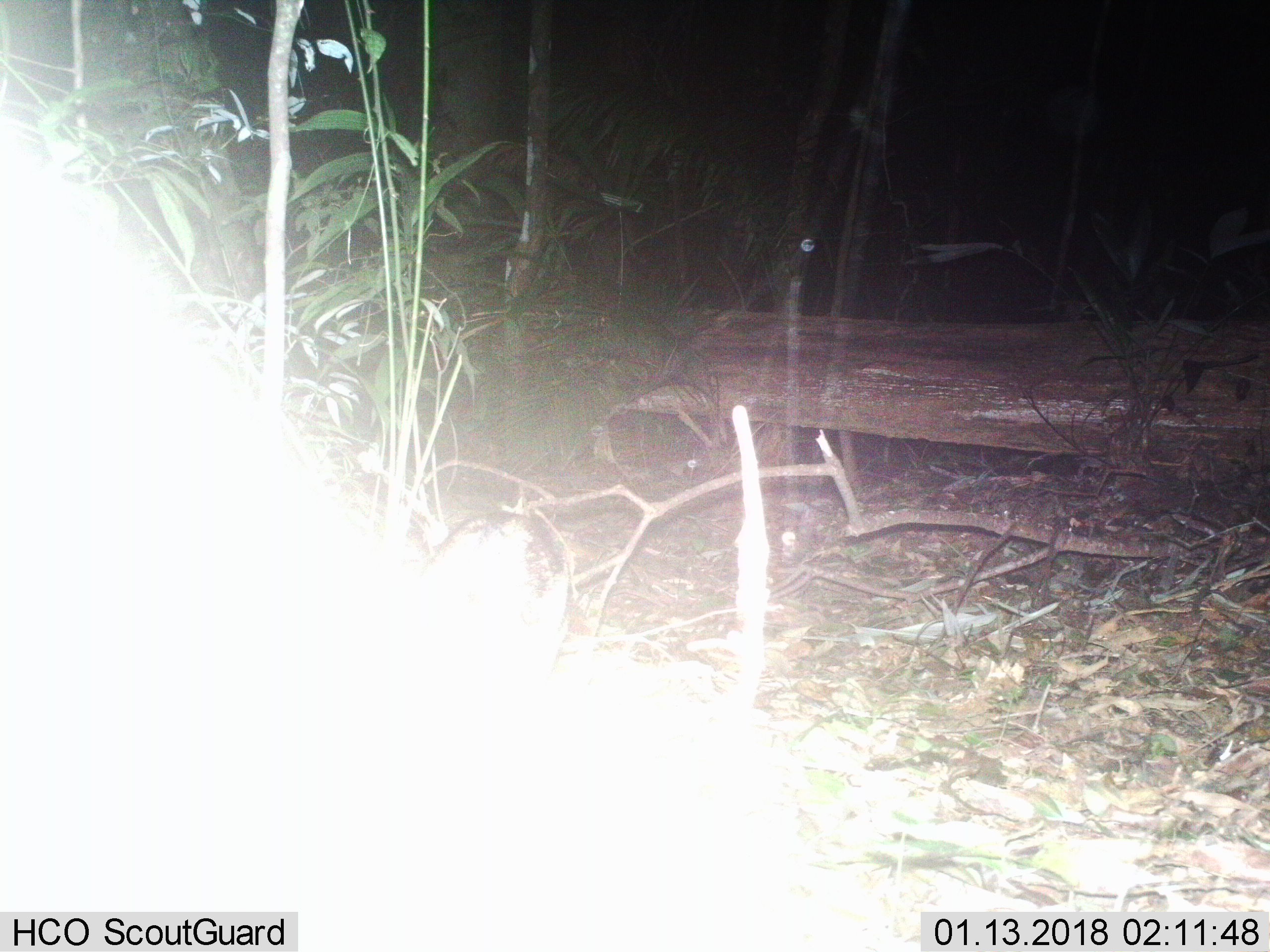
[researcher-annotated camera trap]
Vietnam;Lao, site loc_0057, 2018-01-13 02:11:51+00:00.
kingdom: Animalia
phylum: Chordata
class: Mammalia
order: Lagomorpha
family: Leporidae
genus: Nesolagus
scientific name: Nesolagus timminsi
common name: annamite striped rabbit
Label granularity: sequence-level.